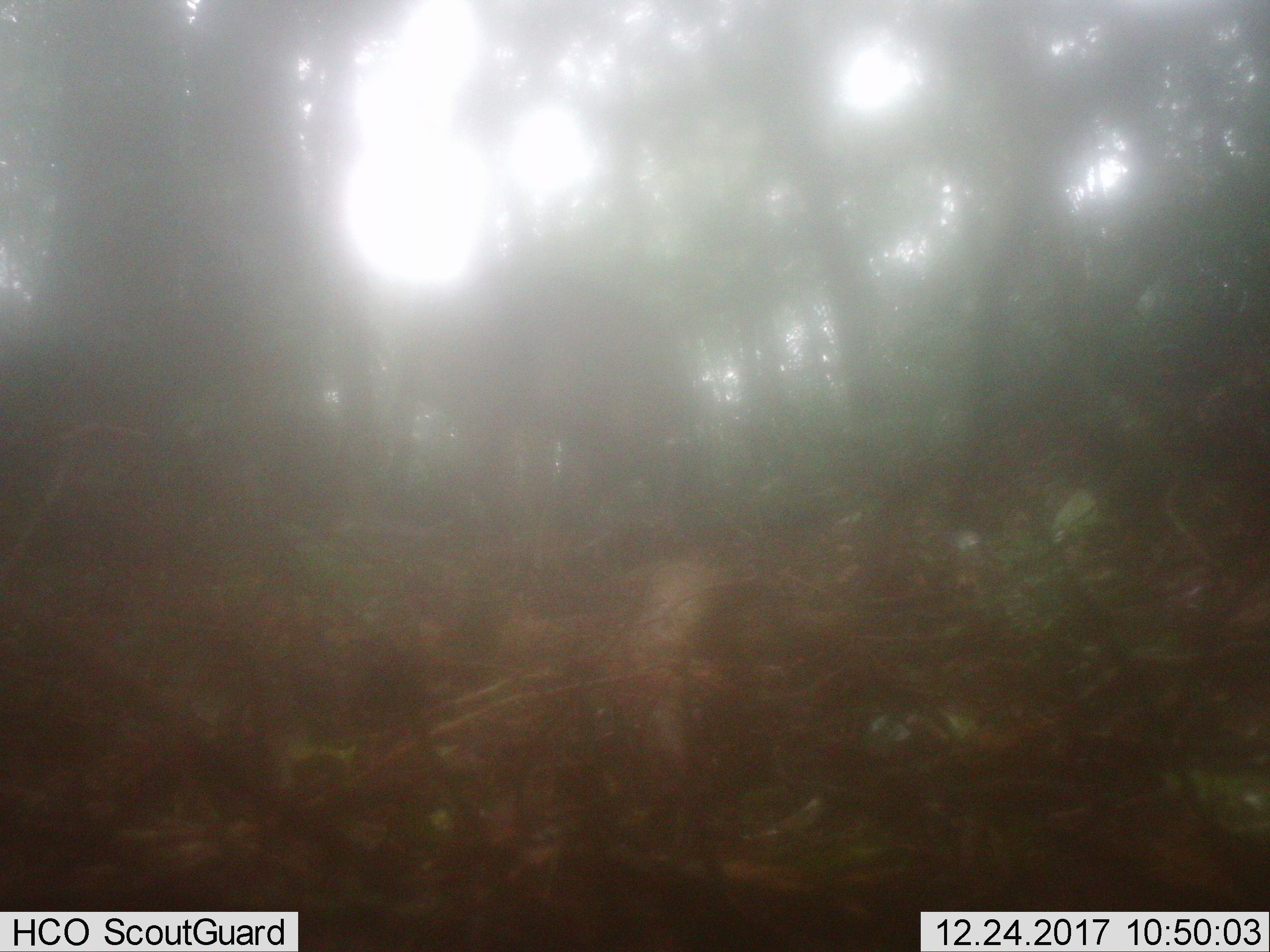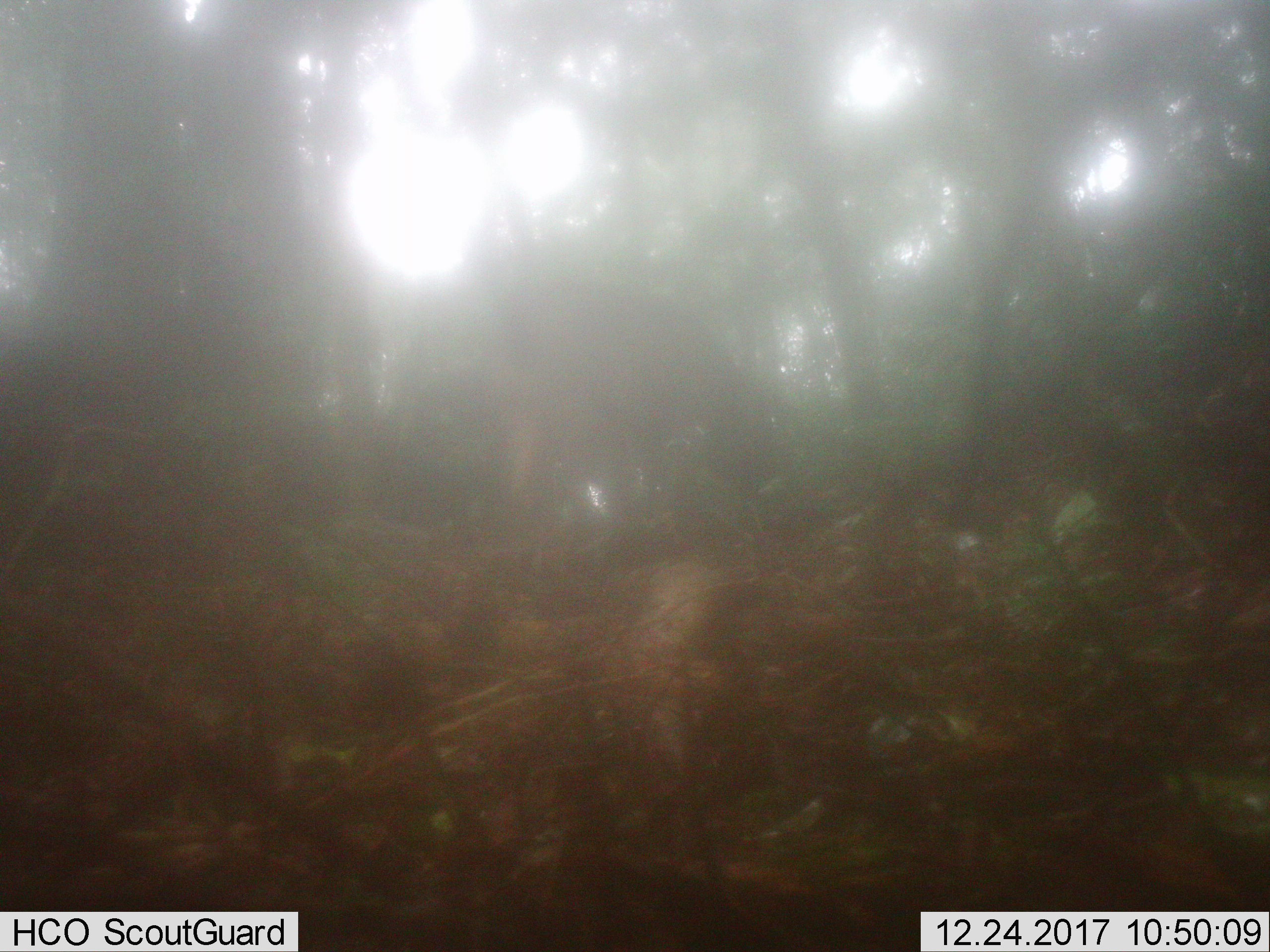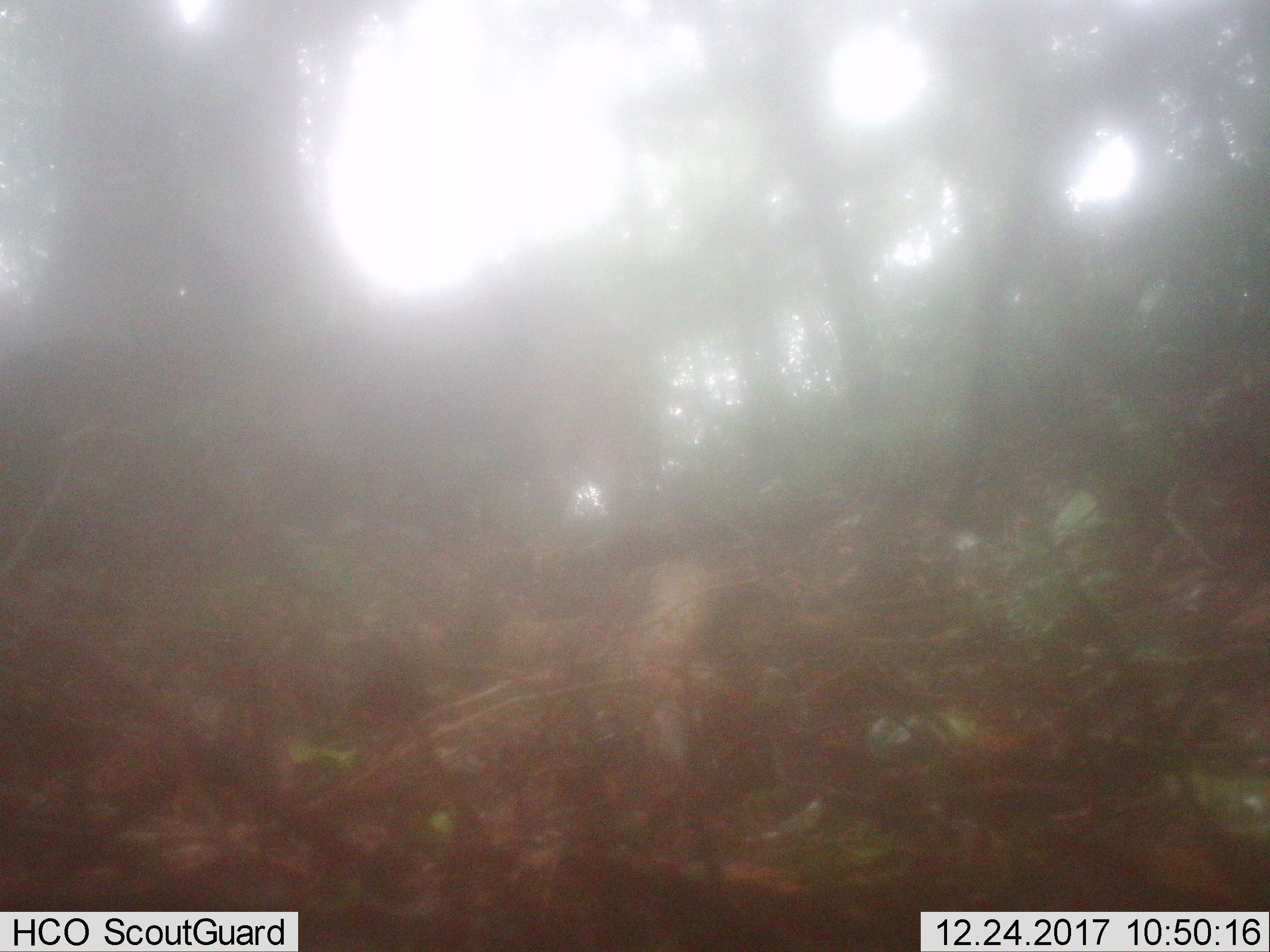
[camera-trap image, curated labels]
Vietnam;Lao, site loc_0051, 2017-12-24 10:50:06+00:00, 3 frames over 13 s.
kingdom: Animalia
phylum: Chordata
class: Mammalia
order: Artiodactyla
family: Suidae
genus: Sus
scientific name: Sus scrofa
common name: eurasian wild pig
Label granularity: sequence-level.